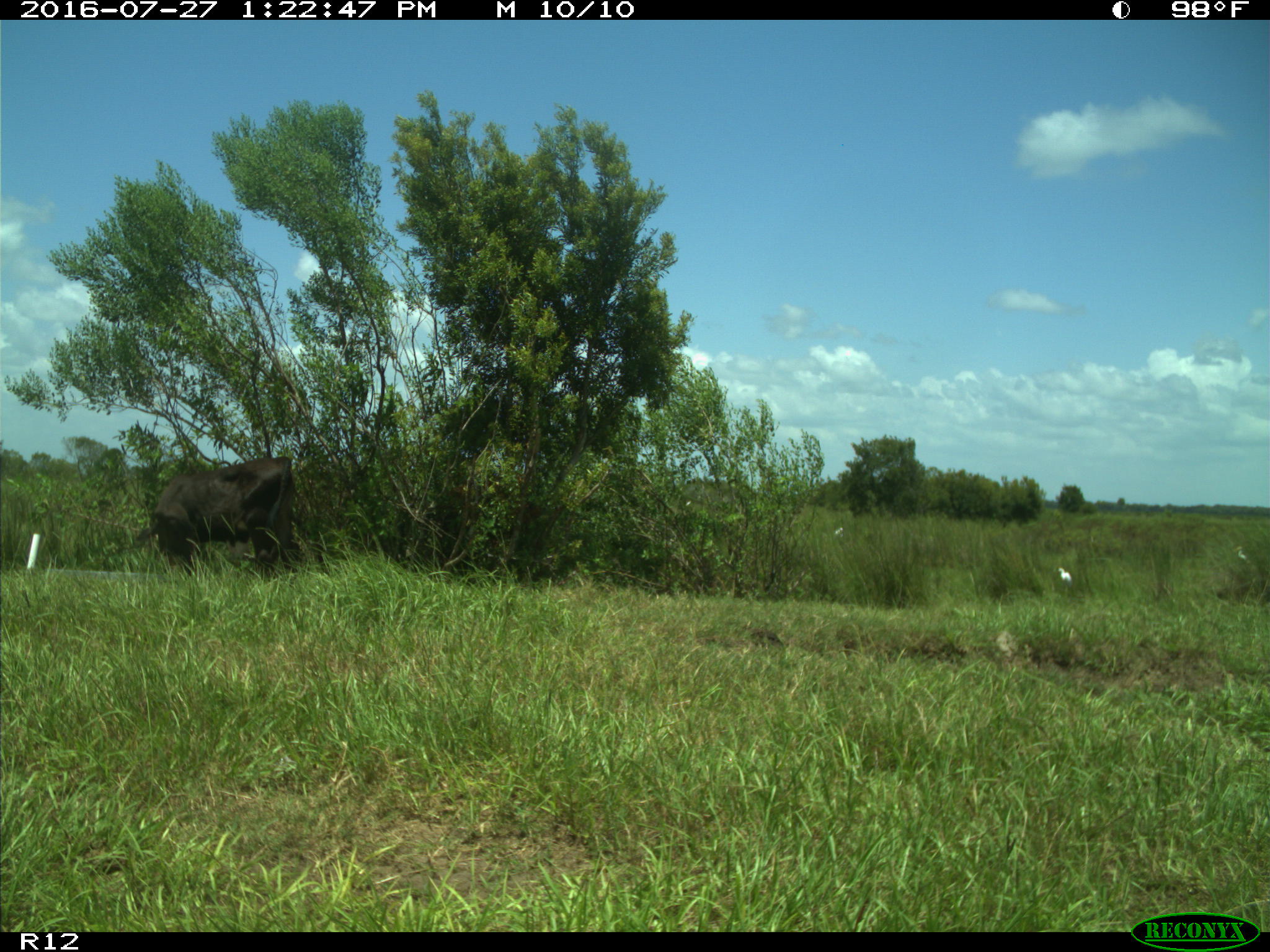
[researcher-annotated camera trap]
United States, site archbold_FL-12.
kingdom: Animalia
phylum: Chordata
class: Mammalia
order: Artiodactyla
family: Bovidae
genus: Bos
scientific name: Bos taurus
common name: domestic cow